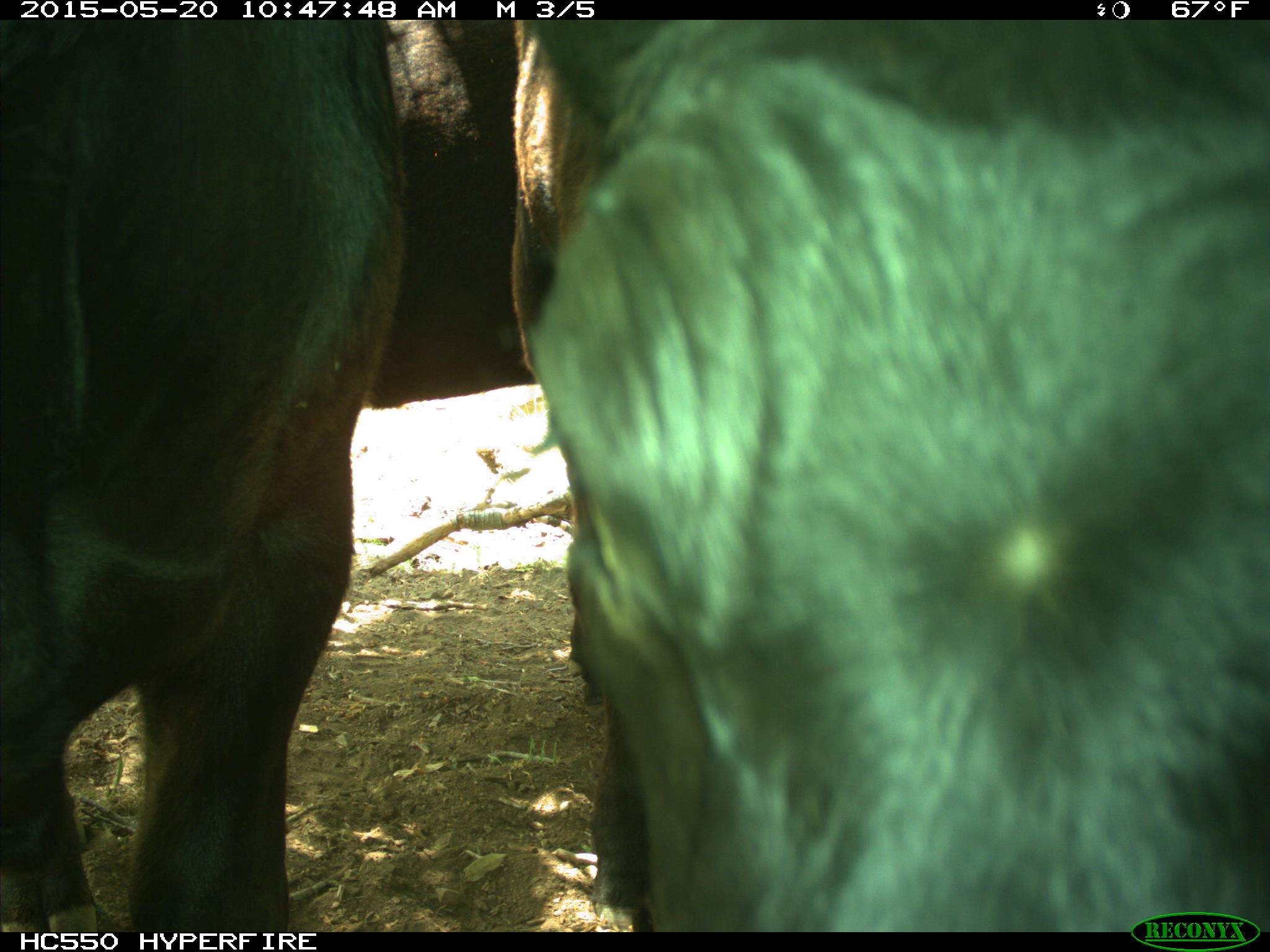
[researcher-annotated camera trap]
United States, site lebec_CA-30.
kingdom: Animalia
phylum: Chordata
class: Mammalia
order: Artiodactyla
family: Bovidae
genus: Bos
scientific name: Bos taurus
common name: domestic cow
Bos taurus (domestic cow).